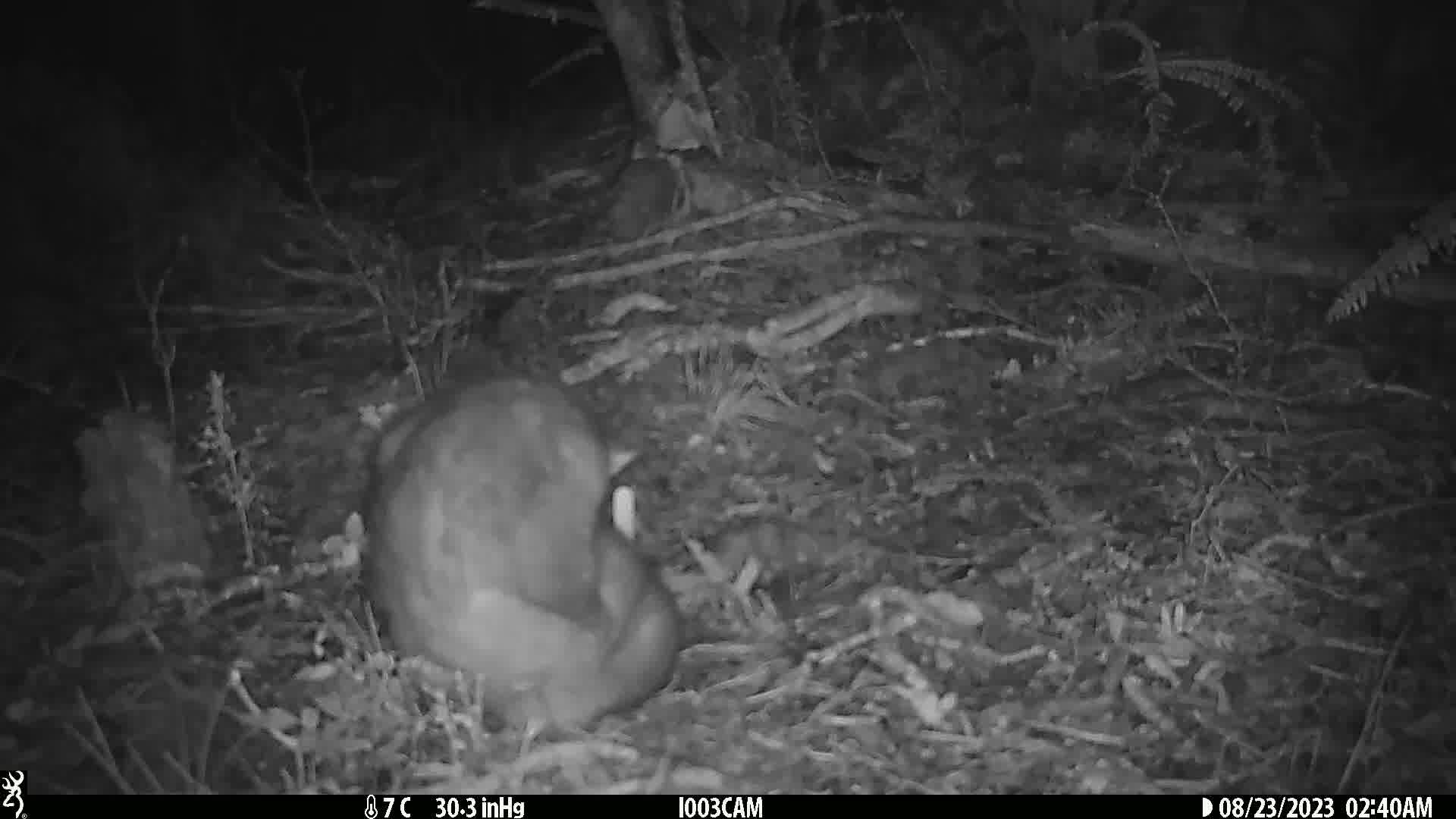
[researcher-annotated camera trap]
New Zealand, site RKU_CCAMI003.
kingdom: Animalia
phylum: Chordata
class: Mammalia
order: Diprotodontia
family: Phalangeridae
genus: Trichosurus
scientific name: Trichosurus vulpecula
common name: common brushtail possum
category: possum